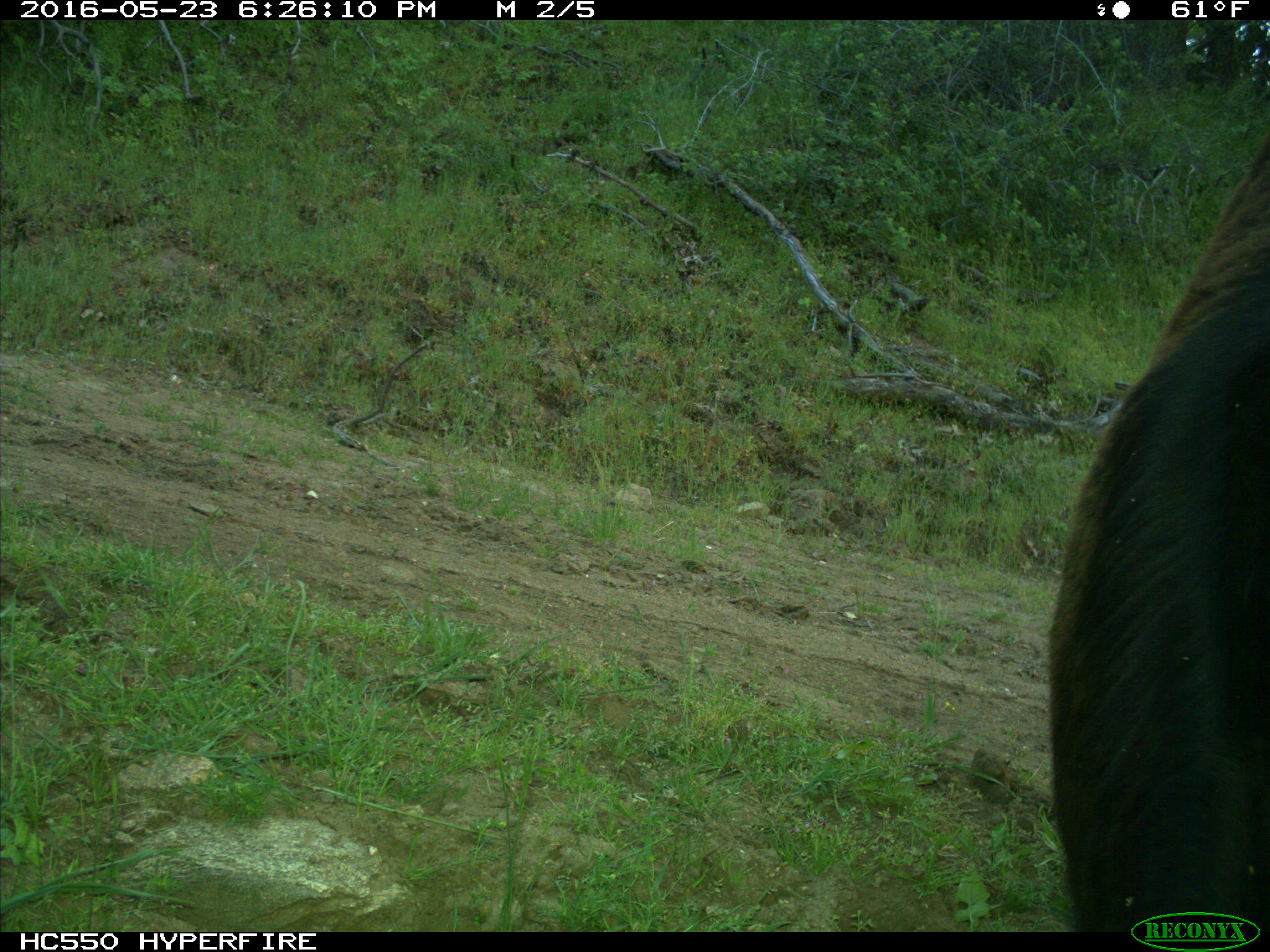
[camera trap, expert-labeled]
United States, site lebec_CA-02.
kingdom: Animalia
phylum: Chordata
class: Mammalia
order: Artiodactyla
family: Bovidae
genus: Bos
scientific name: Bos taurus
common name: domestic cow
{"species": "Bos taurus (domestic cow)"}